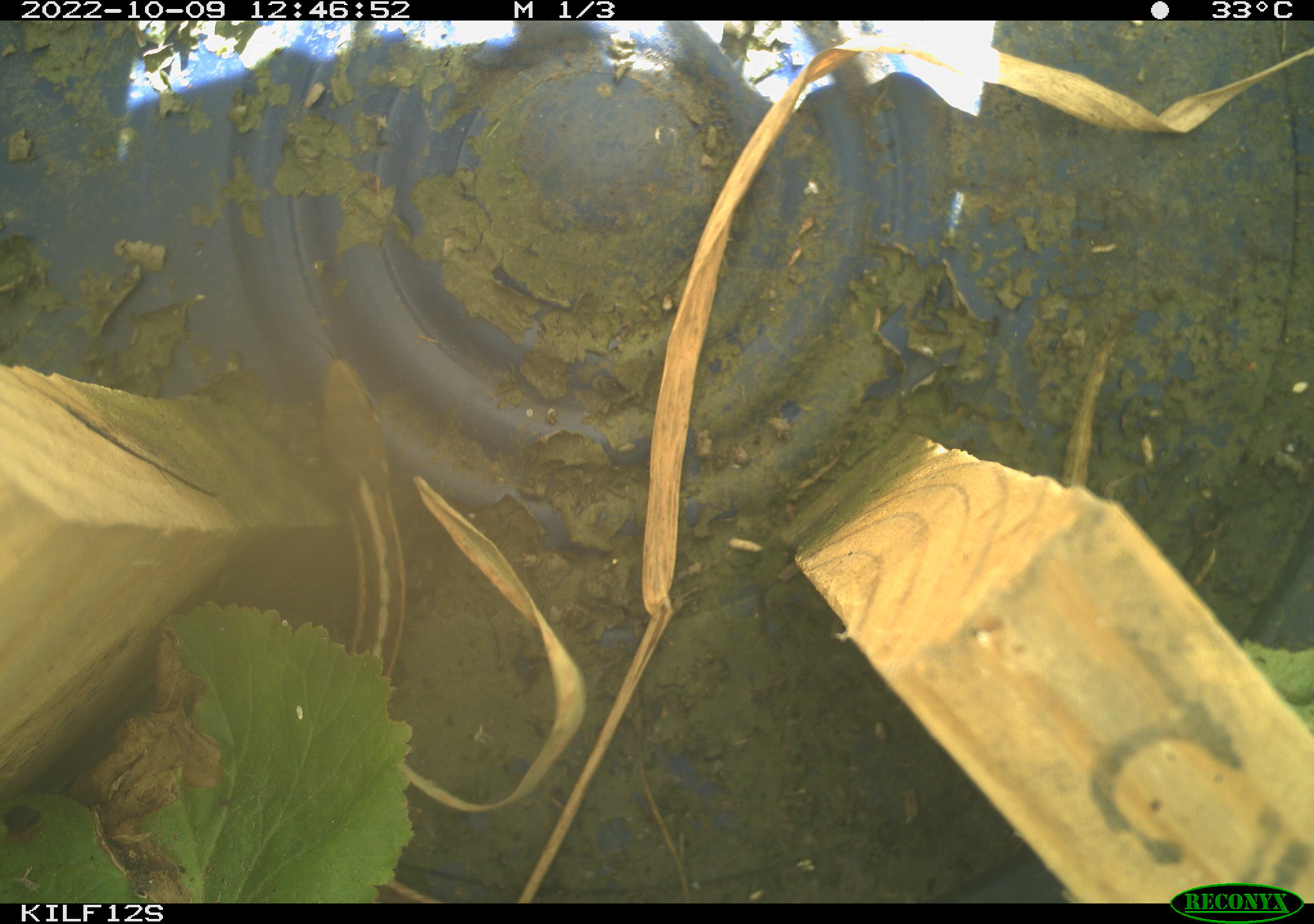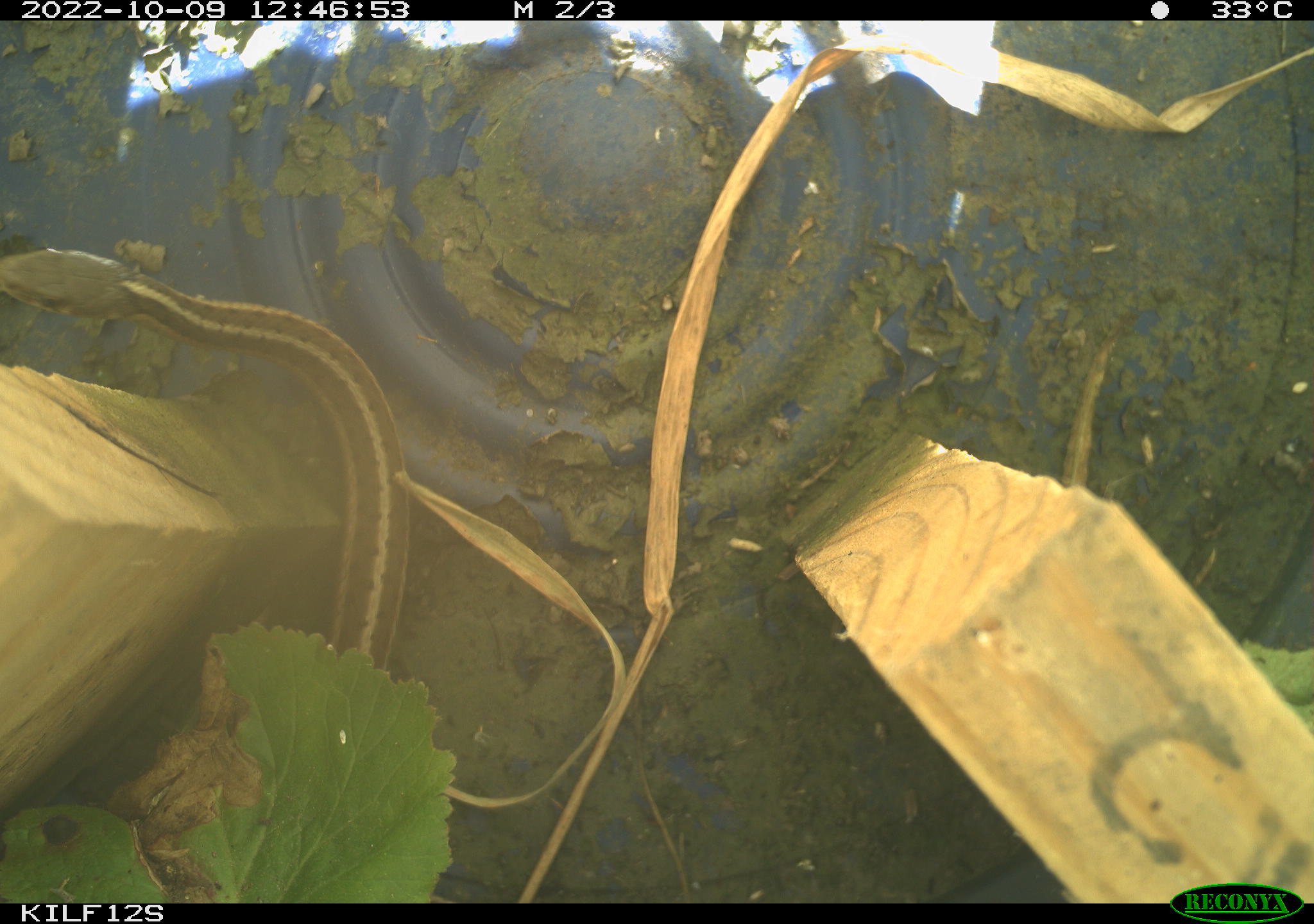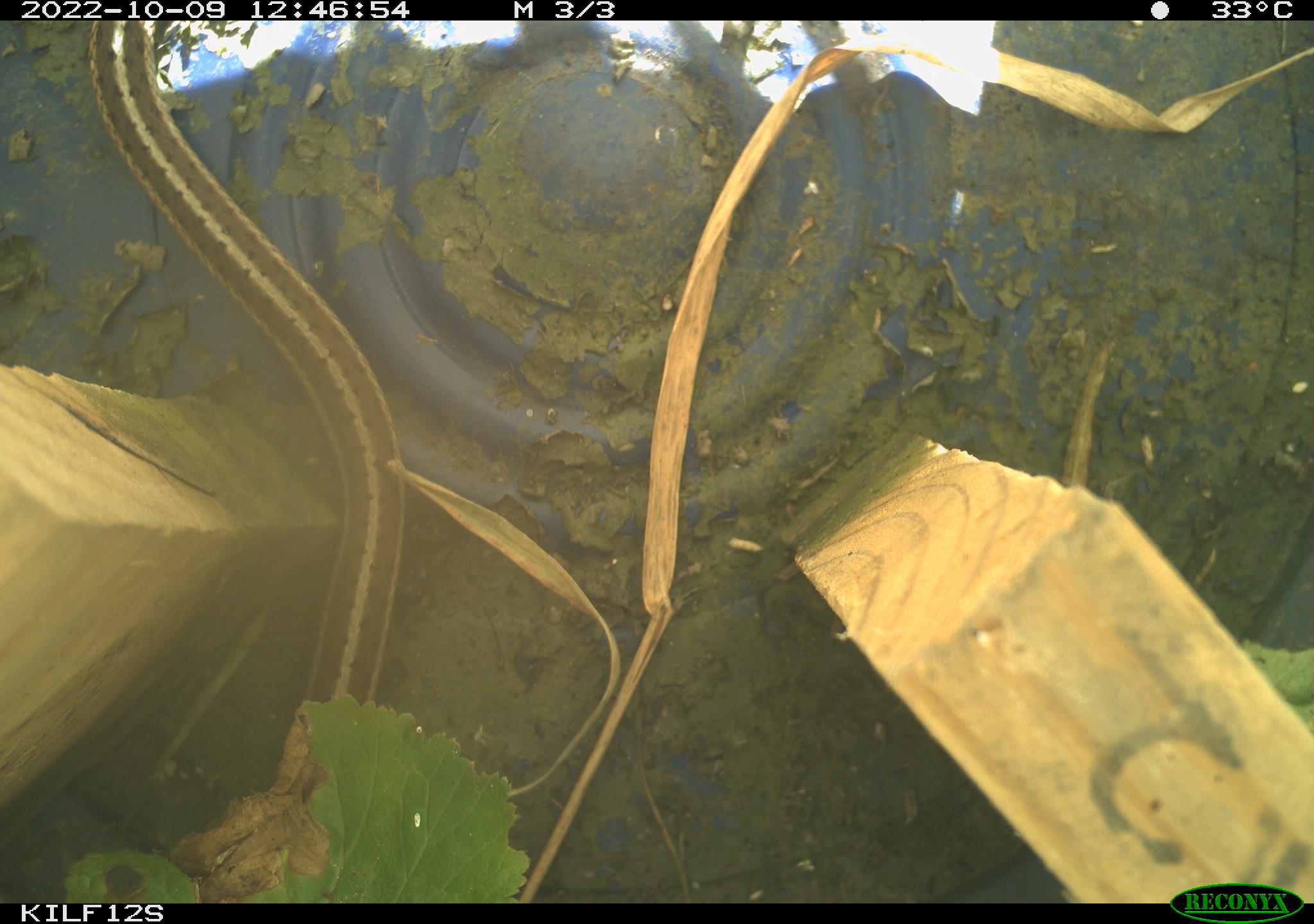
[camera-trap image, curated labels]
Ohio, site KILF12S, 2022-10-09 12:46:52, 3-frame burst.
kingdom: Animalia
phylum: Chordata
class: Reptilia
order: Squamata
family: Colubridae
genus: Thamnophis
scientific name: Thamnophis sirtalis sirtalis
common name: eastern gartersnake